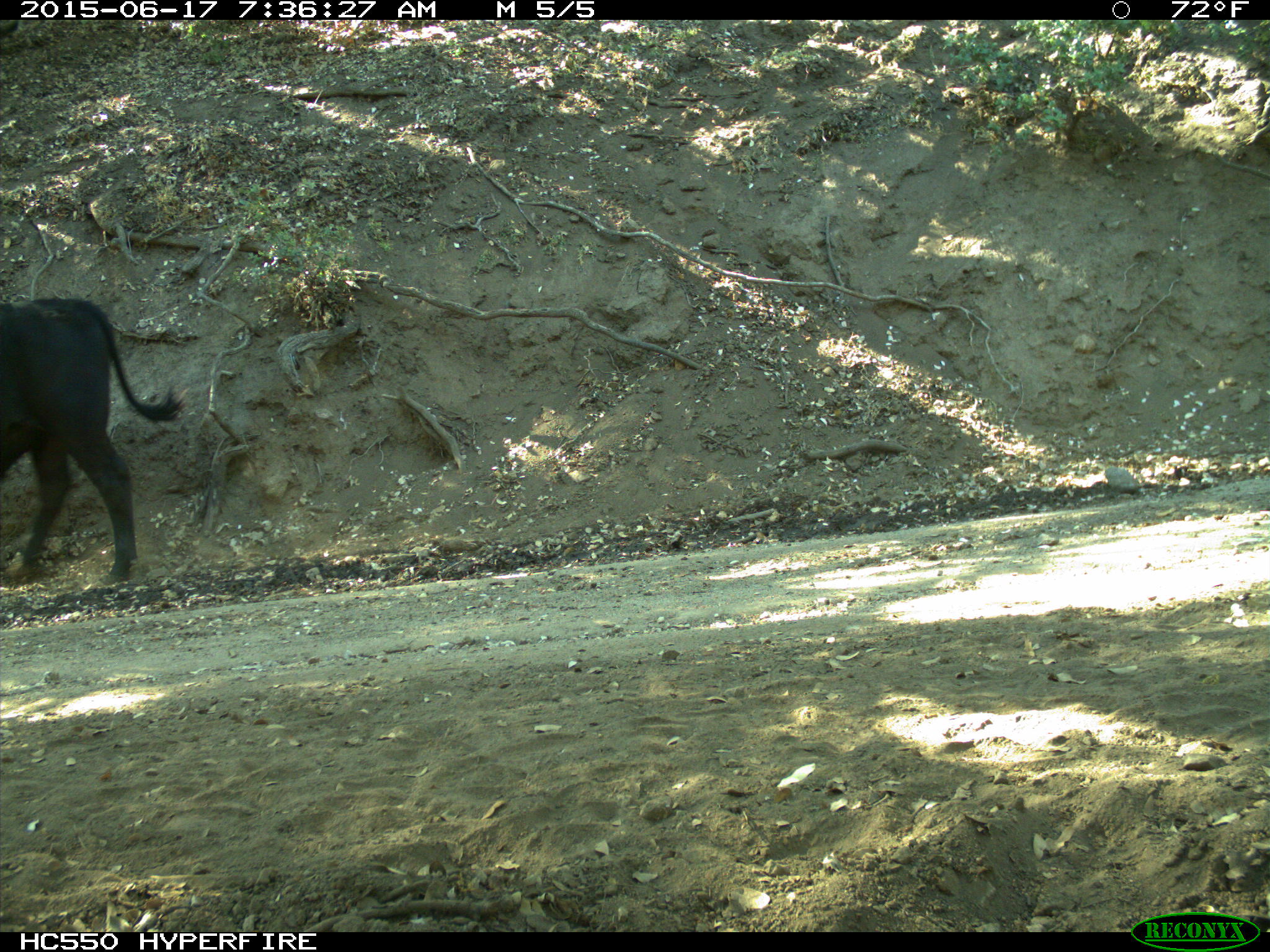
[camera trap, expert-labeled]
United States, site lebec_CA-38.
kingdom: Animalia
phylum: Chordata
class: Mammalia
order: Artiodactyla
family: Bovidae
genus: Bos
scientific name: Bos taurus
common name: domestic cow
Bos taurus (domestic cow).